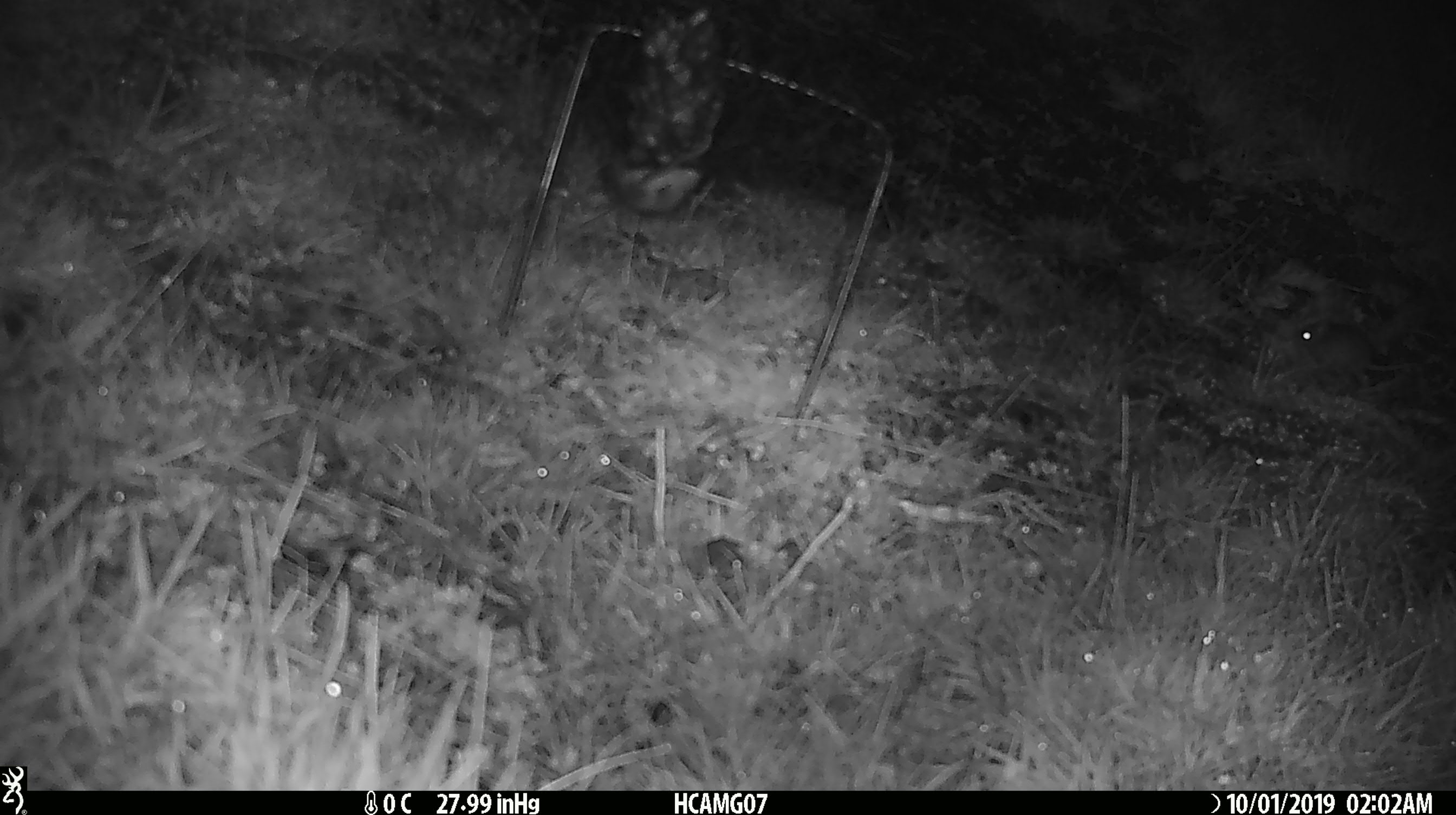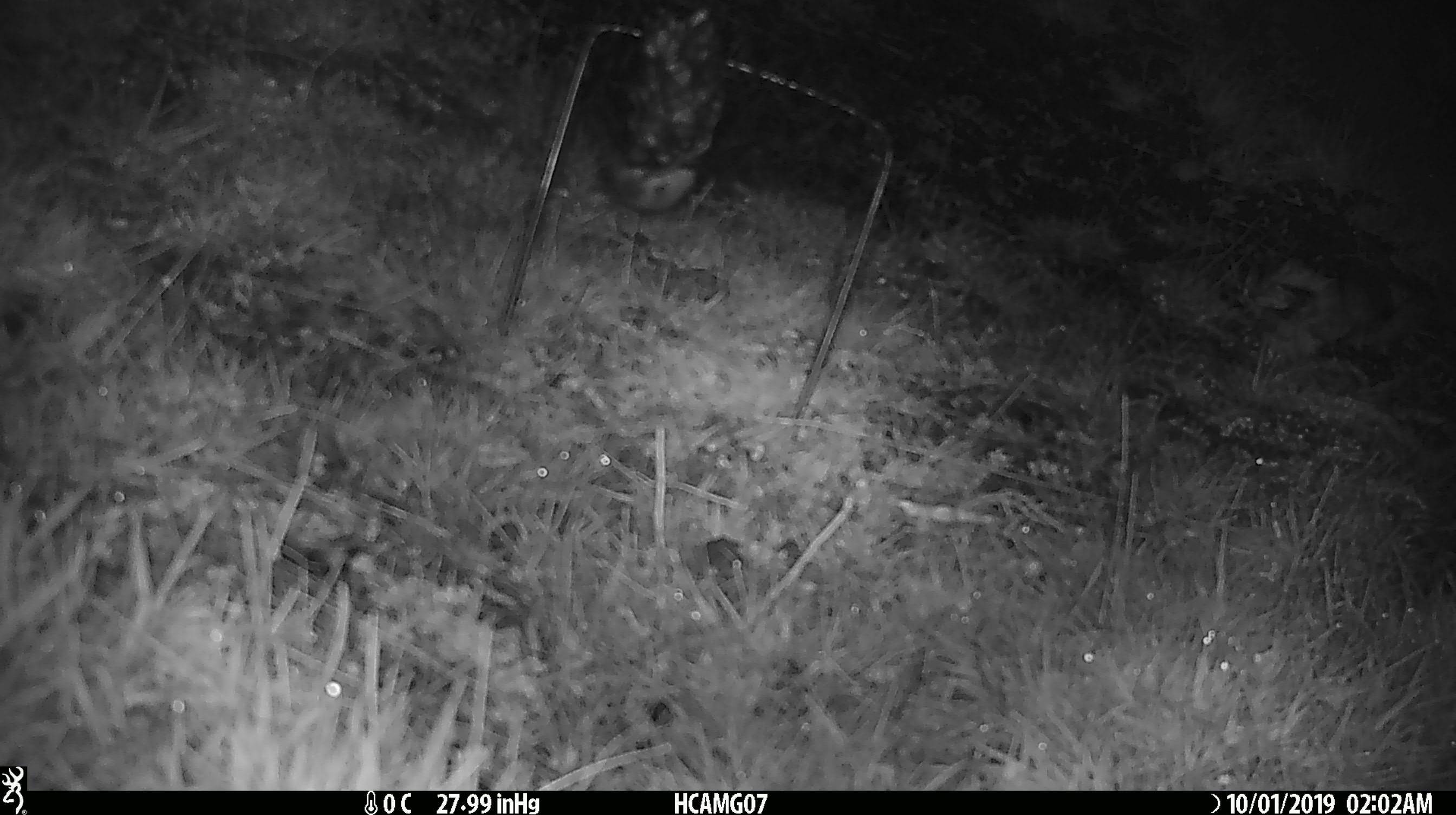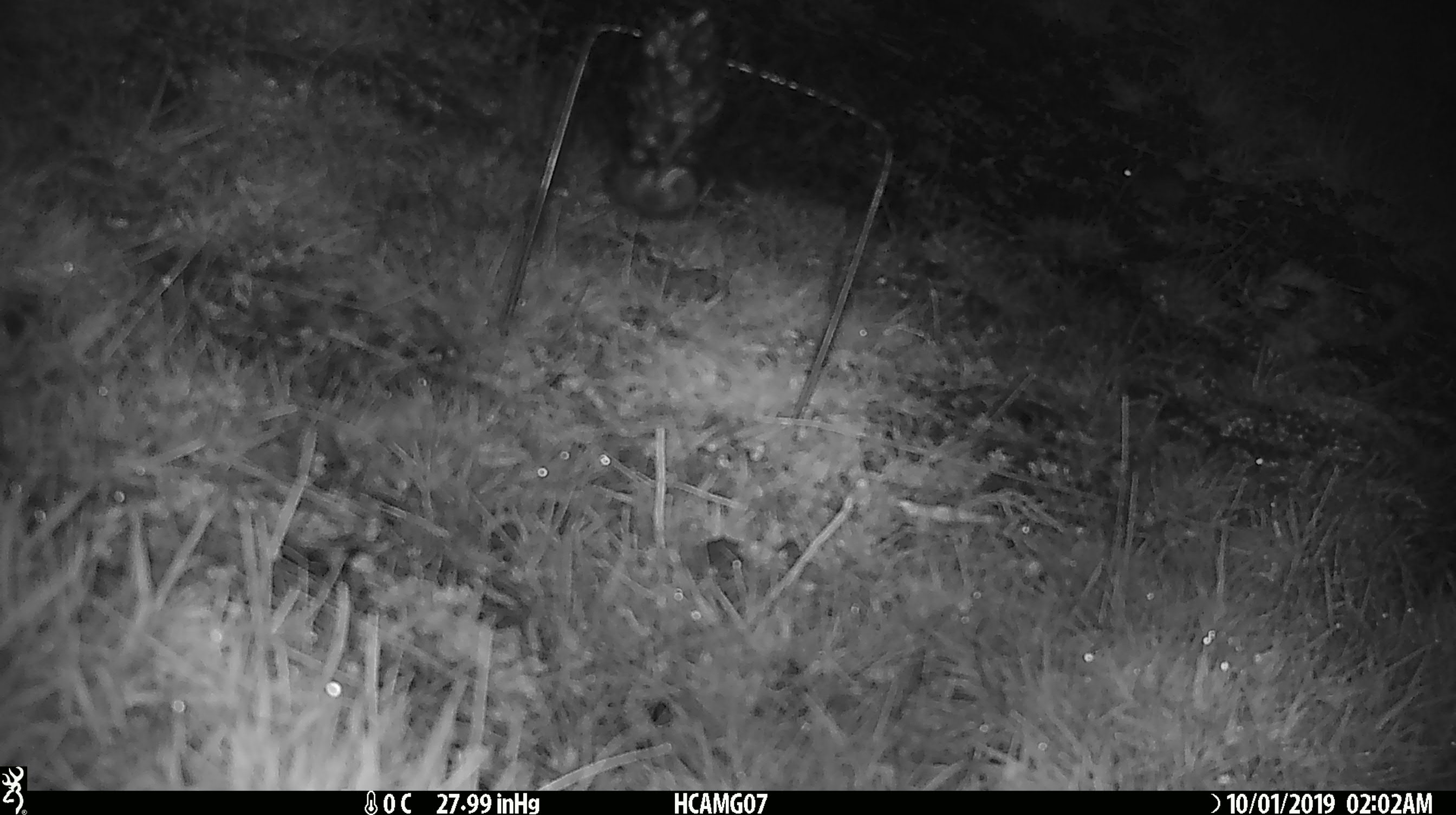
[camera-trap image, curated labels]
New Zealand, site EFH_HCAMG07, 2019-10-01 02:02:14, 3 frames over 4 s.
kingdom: Animalia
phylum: Chordata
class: Mammalia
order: Rodentia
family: Muridae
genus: Mus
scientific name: Mus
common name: mouse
Mouse (Mus).